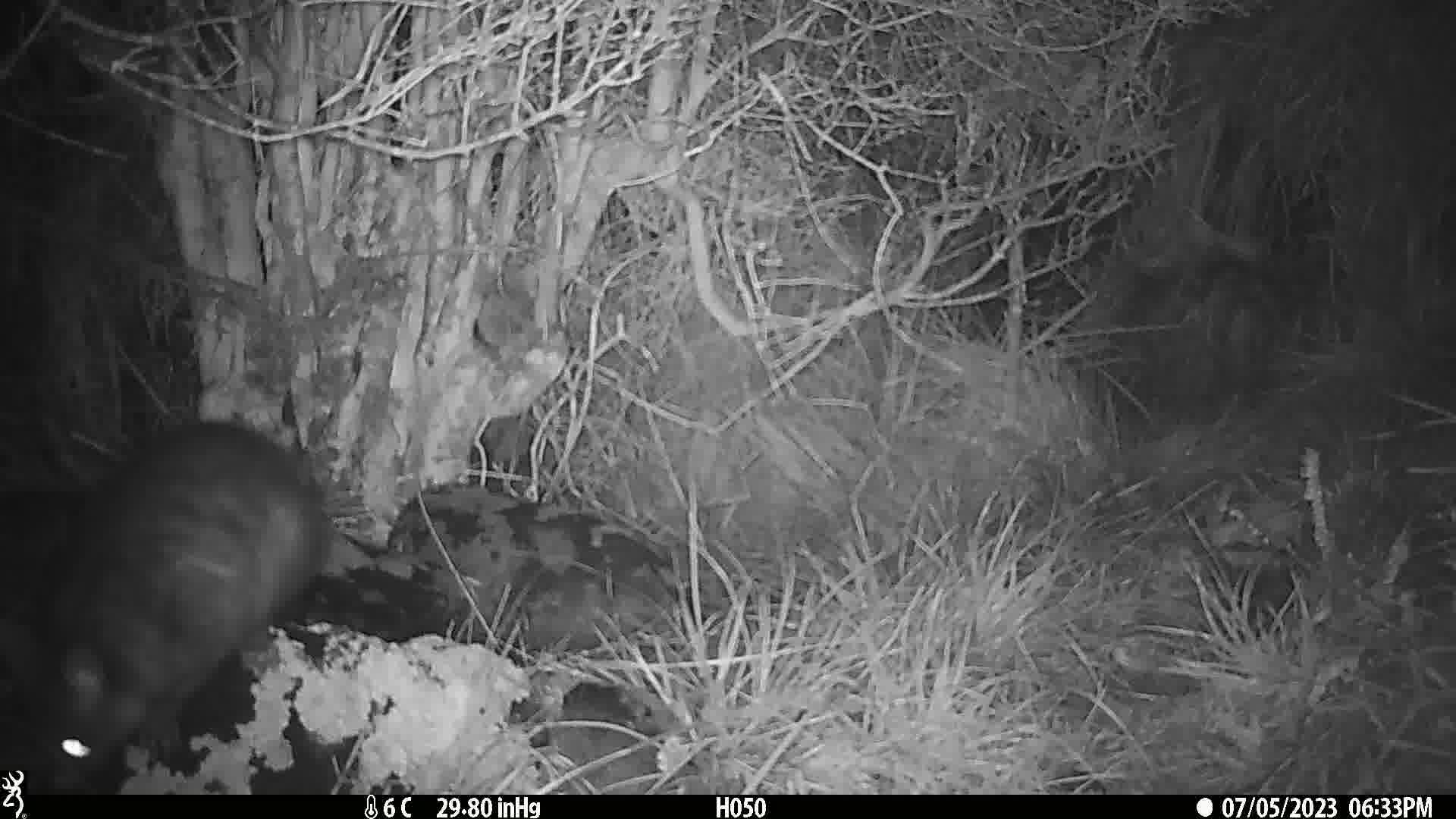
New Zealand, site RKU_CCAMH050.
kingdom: Animalia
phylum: Chordata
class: Mammalia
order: Diprotodontia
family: Phalangeridae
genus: Trichosurus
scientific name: Trichosurus vulpecula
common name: common brushtail possum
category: possum